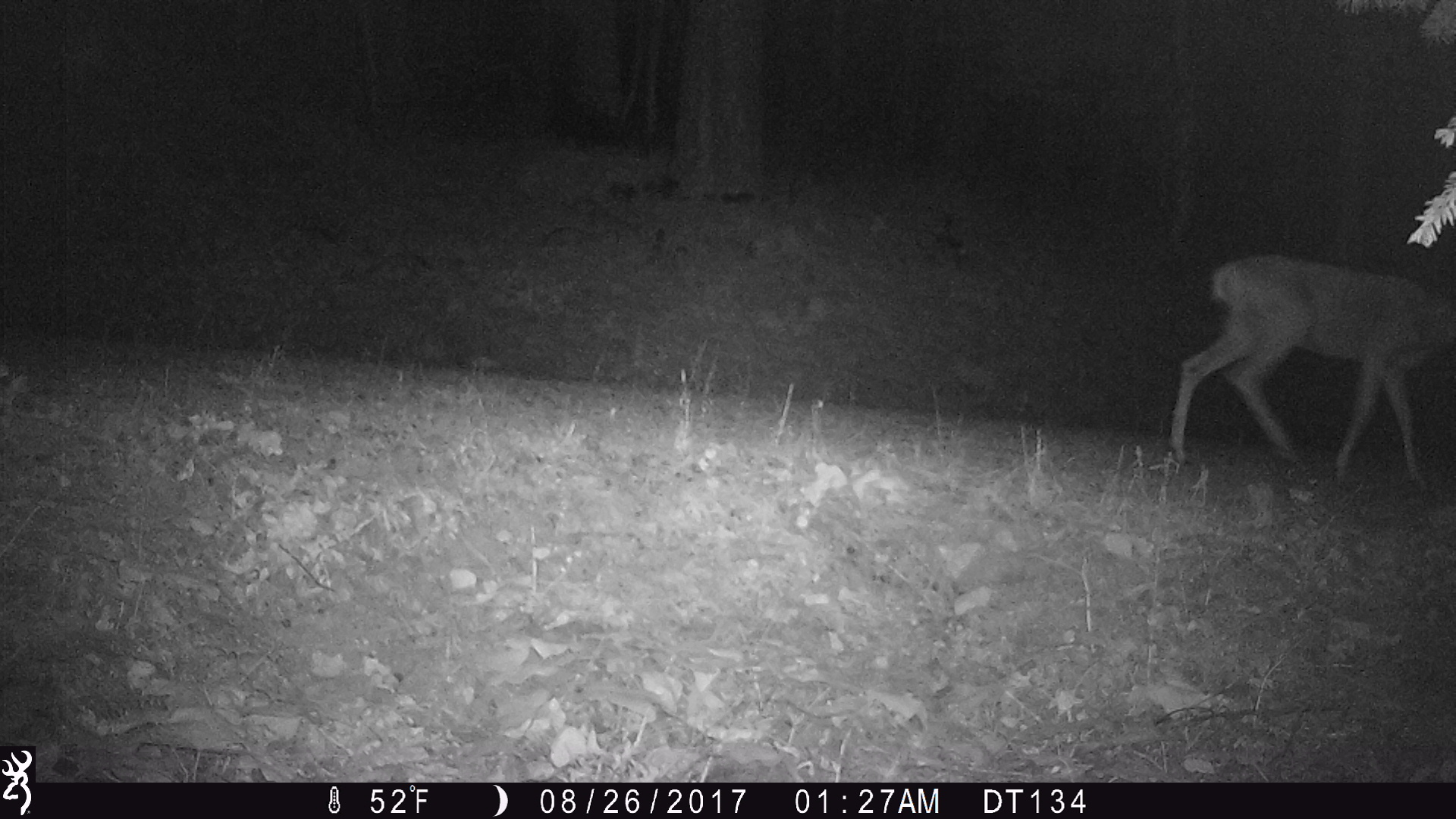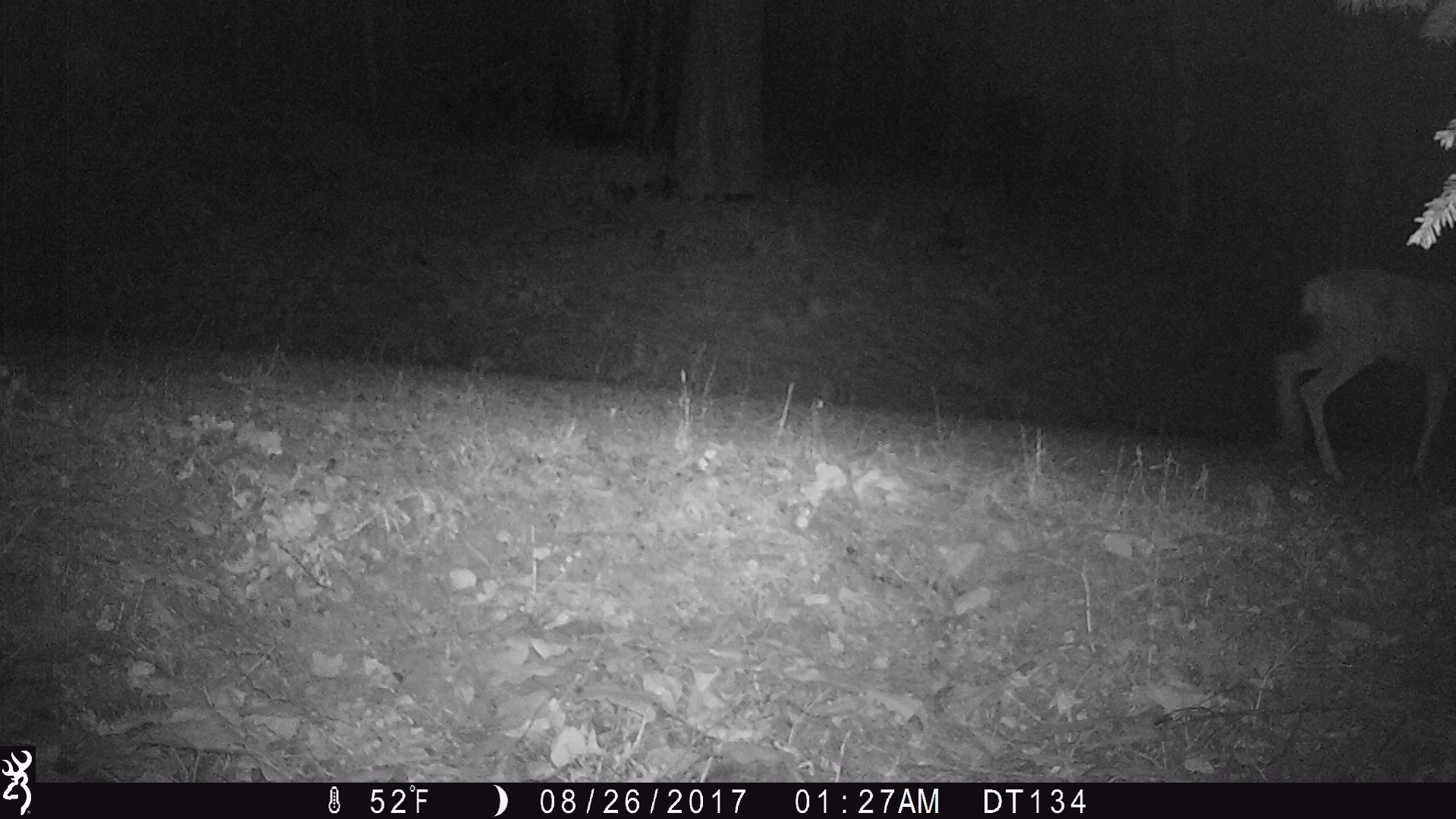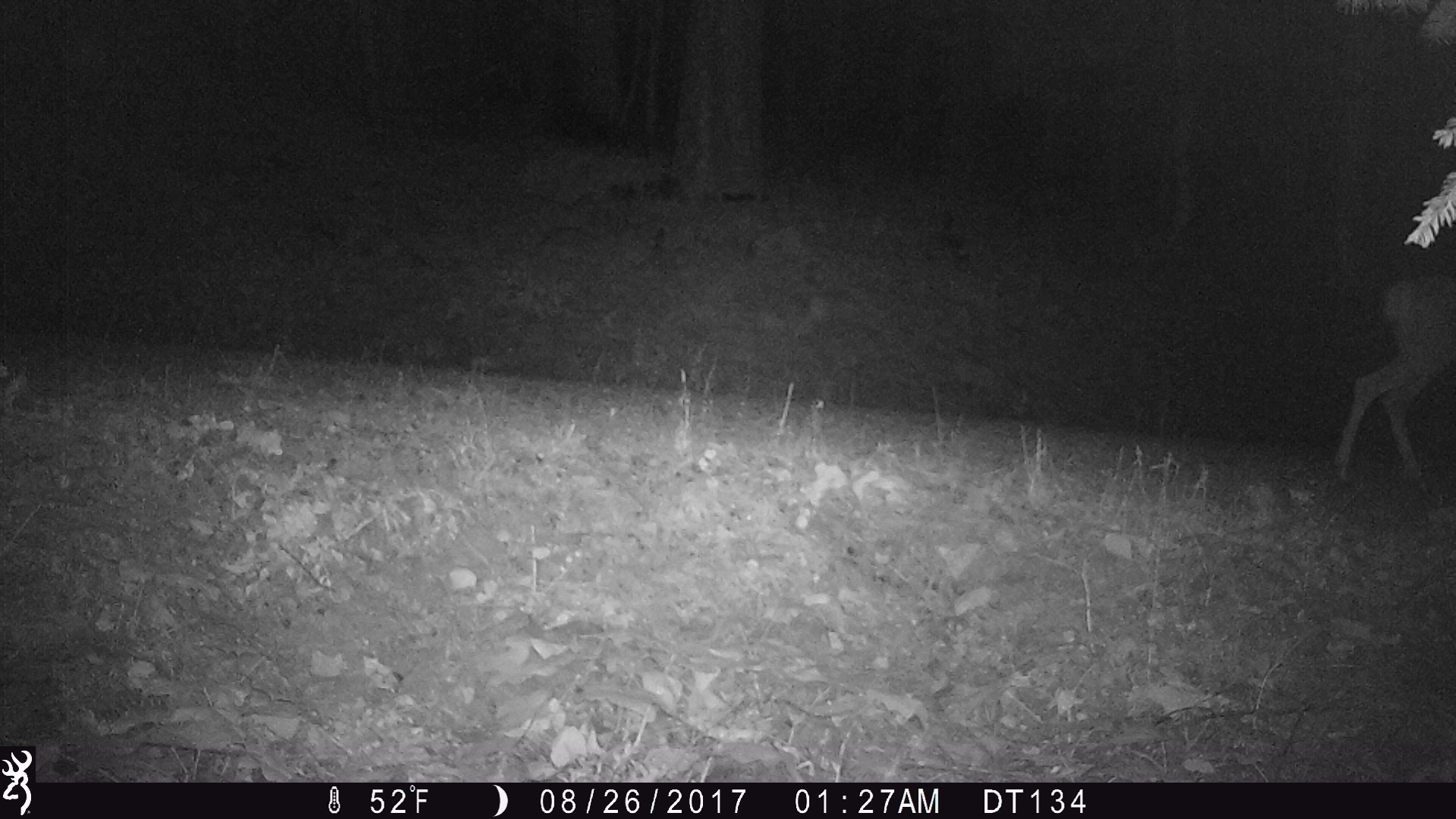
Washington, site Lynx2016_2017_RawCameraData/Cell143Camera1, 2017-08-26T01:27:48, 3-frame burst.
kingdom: Animalia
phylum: Chordata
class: Mammalia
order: Artiodactyla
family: Cervidae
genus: Odocoileus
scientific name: Odocoileus hemionus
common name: mule deer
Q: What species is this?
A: Odocoileus hemionus (mule deer).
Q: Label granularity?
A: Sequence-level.